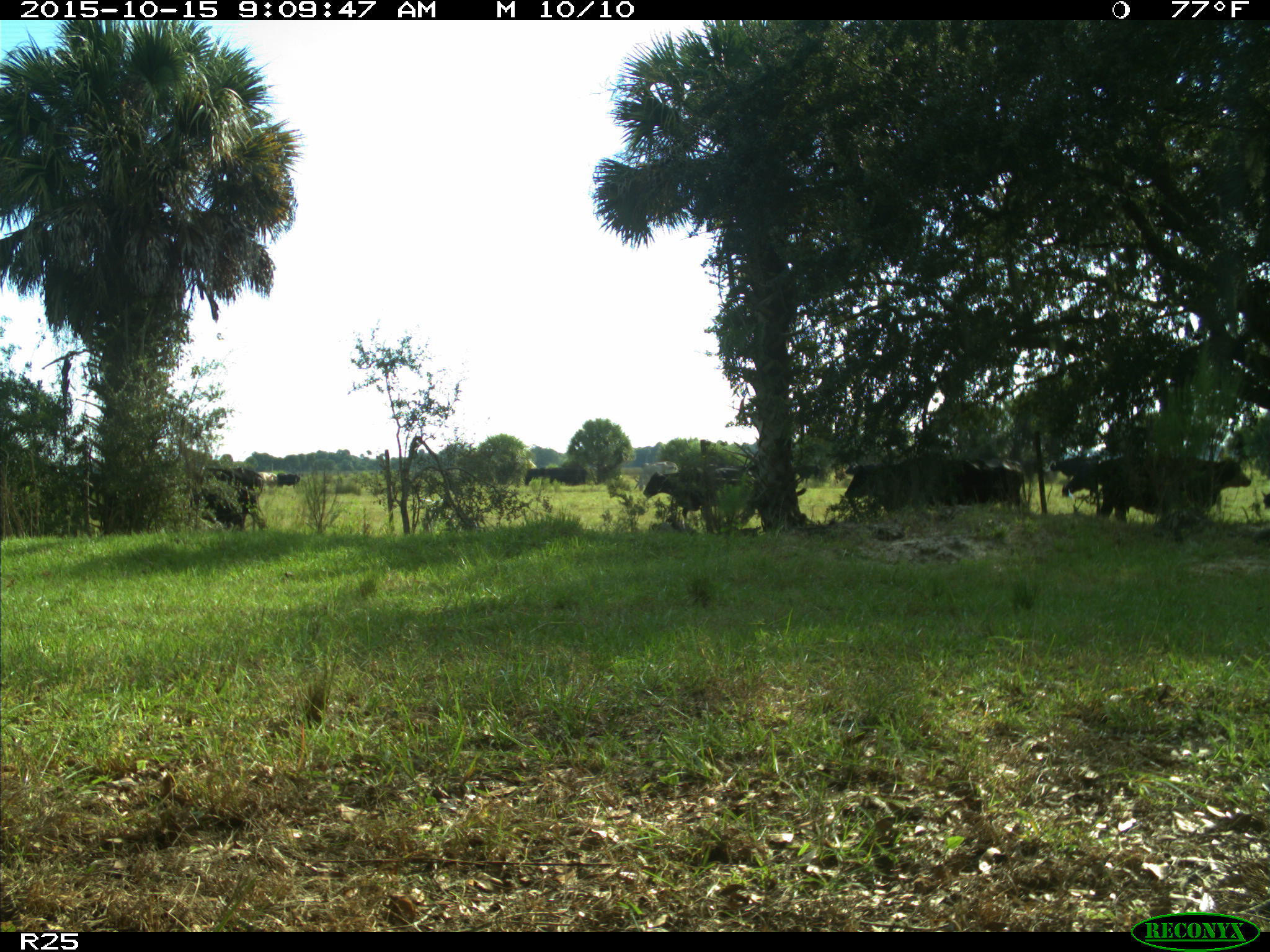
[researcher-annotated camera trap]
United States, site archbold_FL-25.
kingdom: Animalia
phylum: Chordata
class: Mammalia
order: Artiodactyla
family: Bovidae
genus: Bos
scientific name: Bos taurus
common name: domestic cow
Bos taurus (domestic cow).